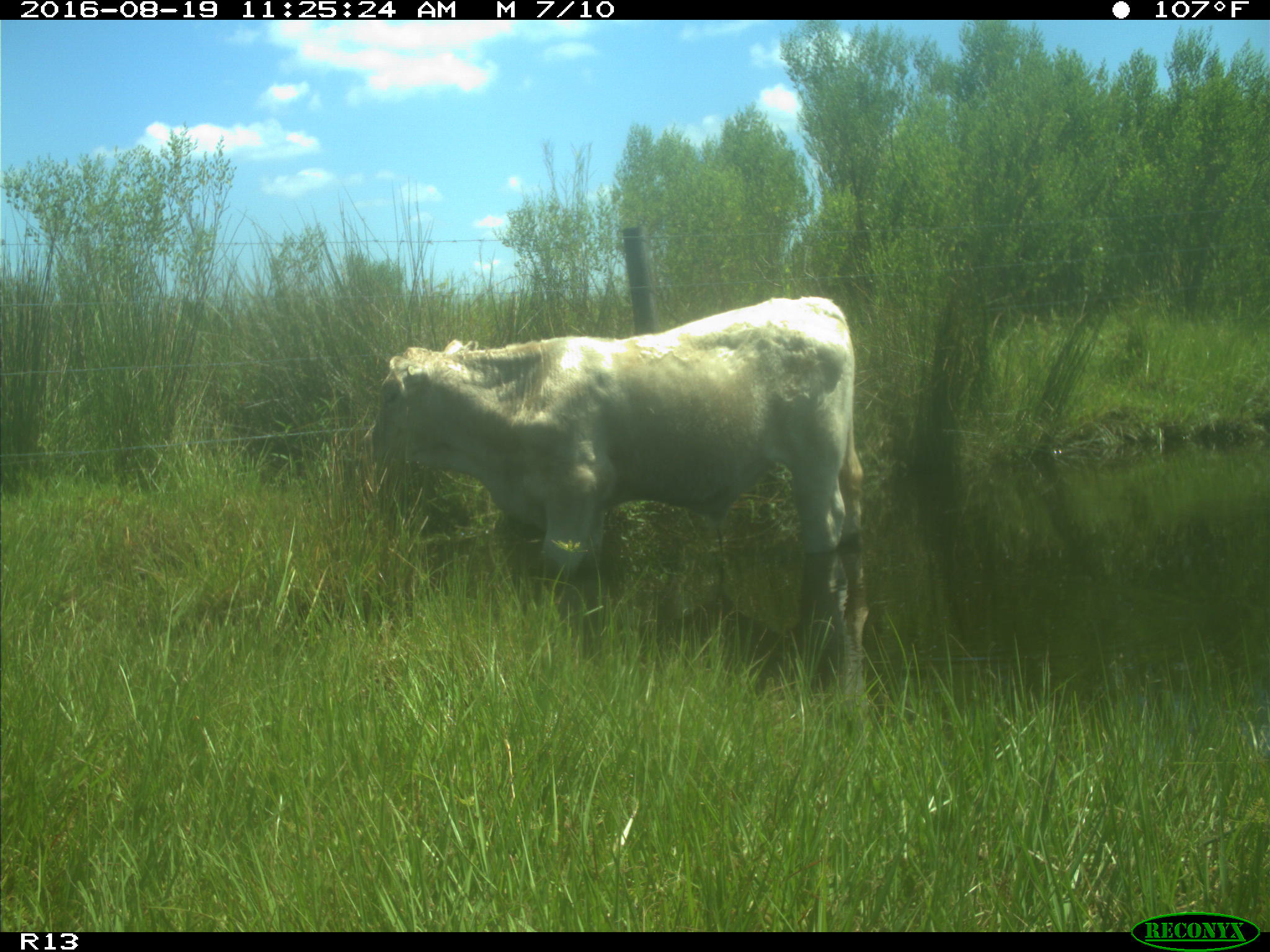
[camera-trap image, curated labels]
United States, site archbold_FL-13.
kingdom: Animalia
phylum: Chordata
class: Mammalia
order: Artiodactyla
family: Bovidae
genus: Bos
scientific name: Bos taurus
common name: domestic cow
Bos taurus (domestic cow).